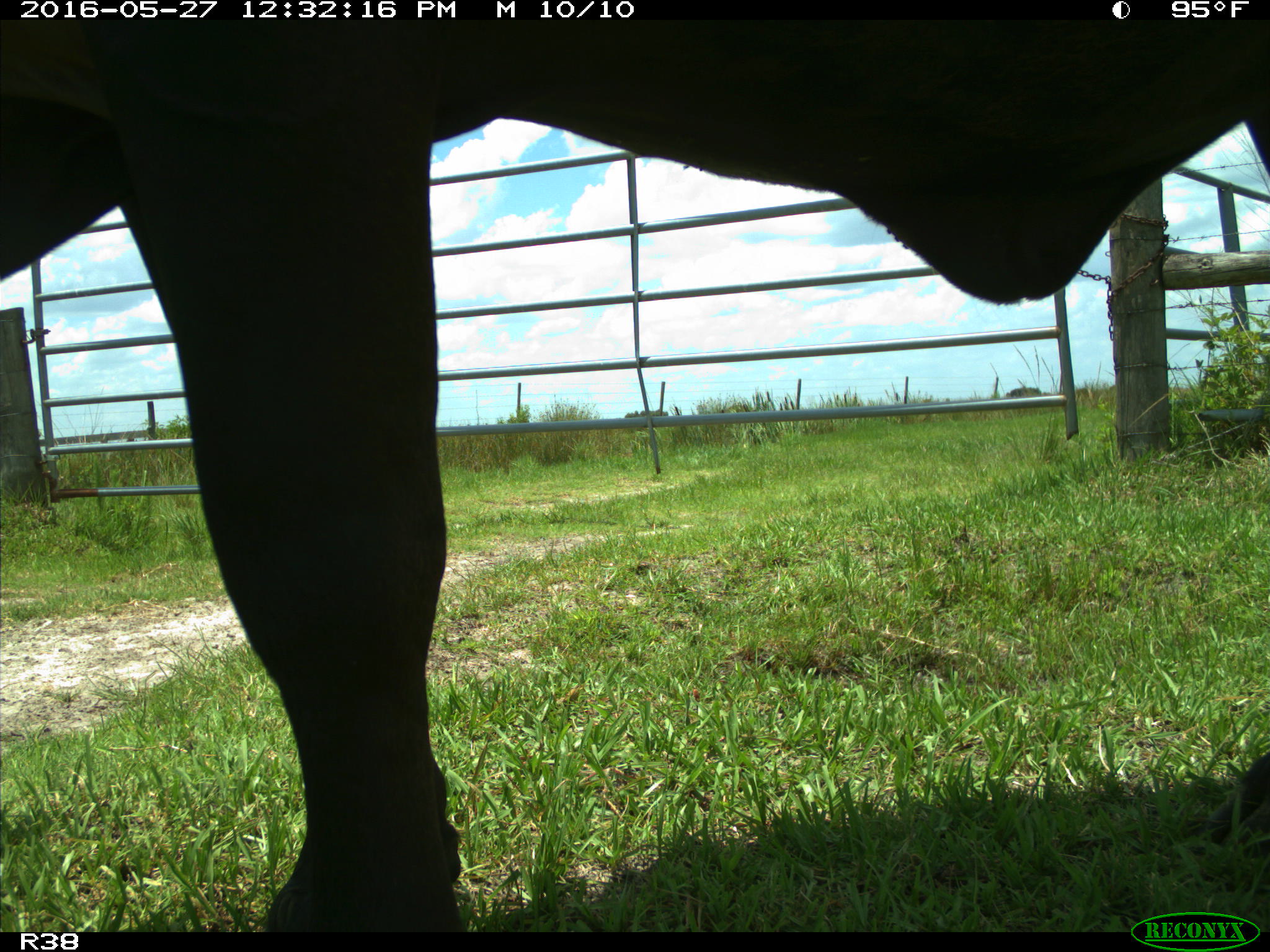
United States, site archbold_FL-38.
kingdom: Animalia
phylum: Chordata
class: Mammalia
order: Artiodactyla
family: Bovidae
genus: Bos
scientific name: Bos taurus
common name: domestic cow